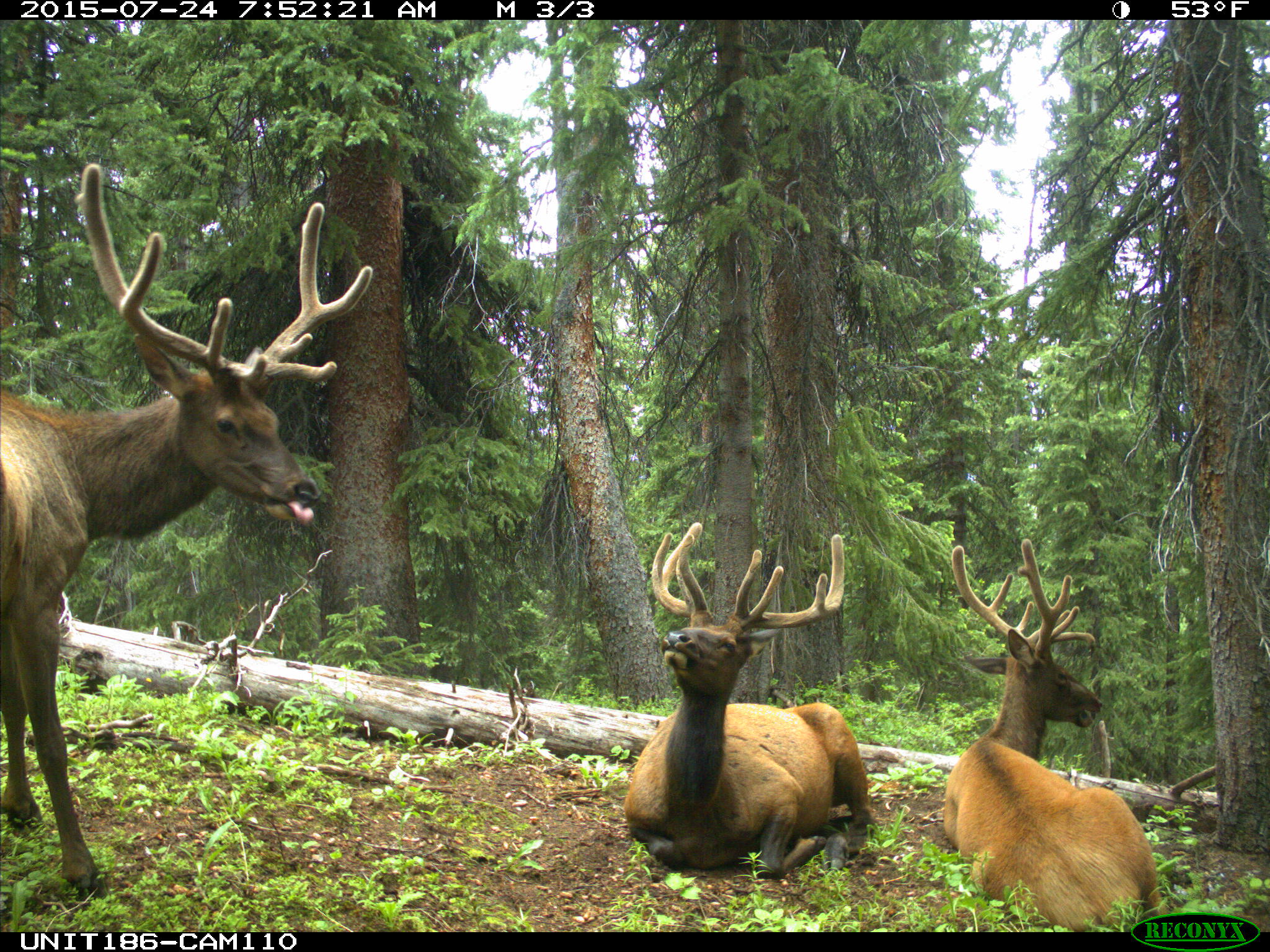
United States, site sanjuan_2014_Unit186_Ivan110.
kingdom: Animalia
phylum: Chordata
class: Mammalia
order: Artiodactyla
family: Cervidae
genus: Cervus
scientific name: Cervus elaphus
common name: red deer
Cervus elaphus (red deer).